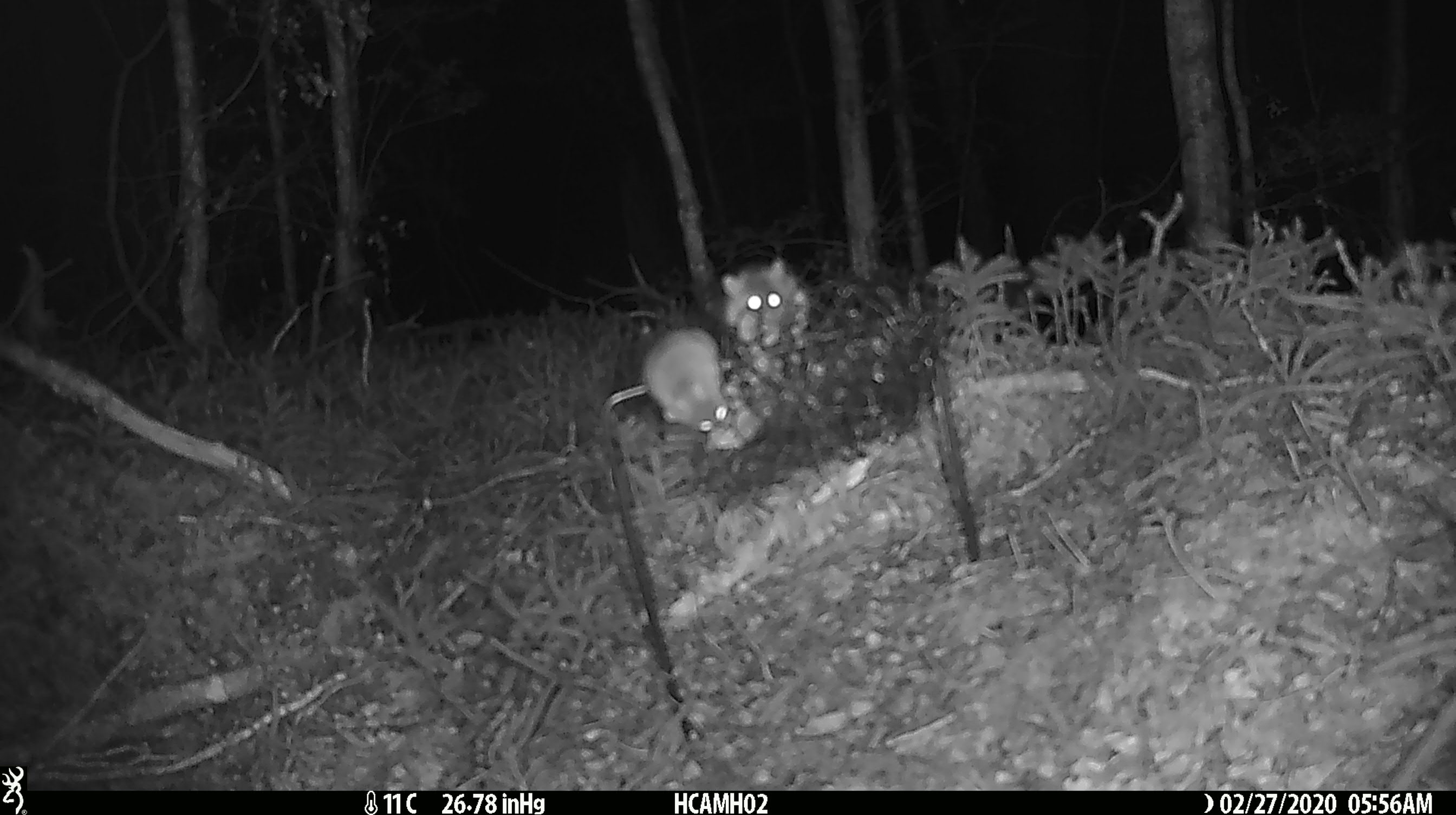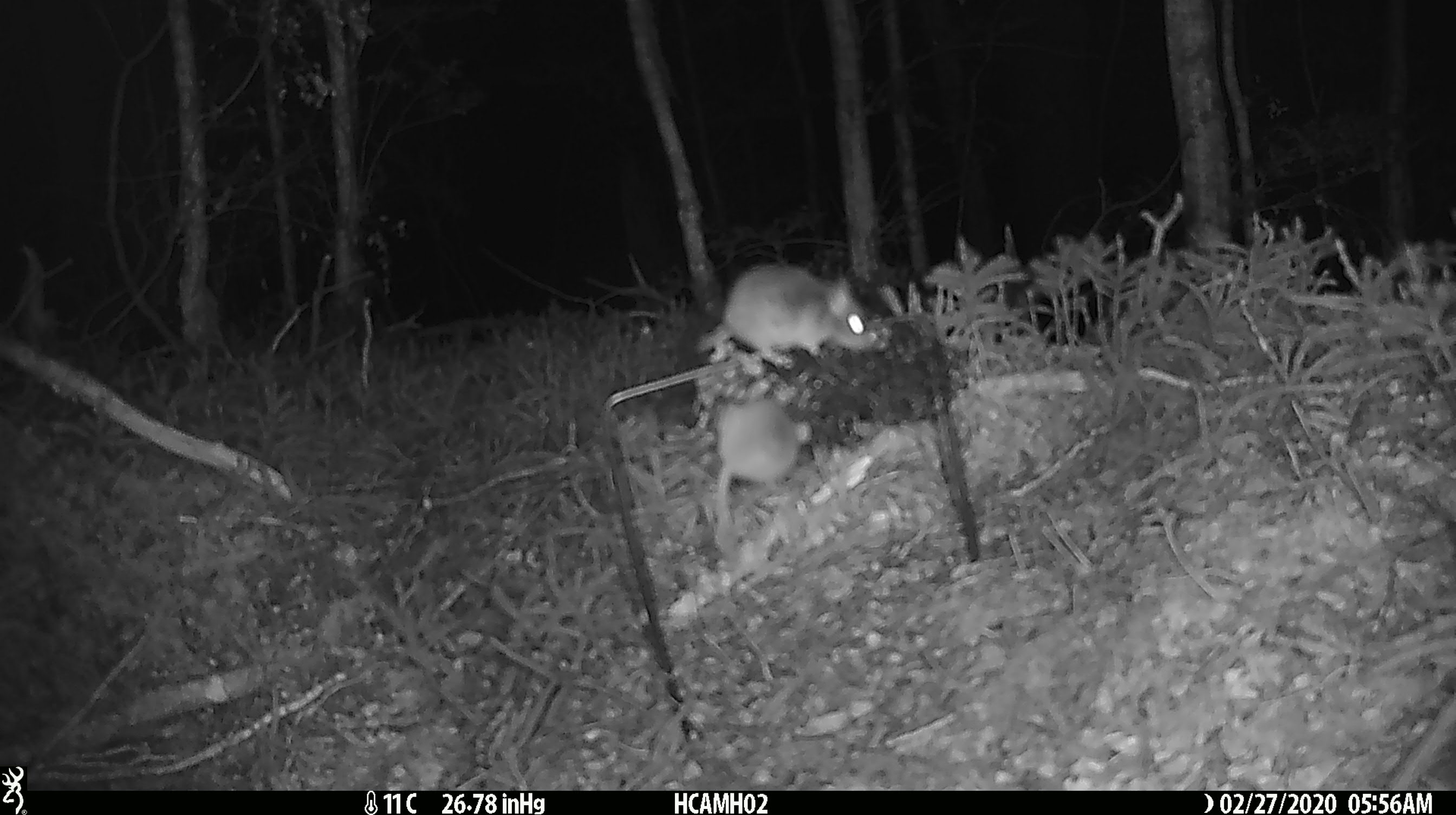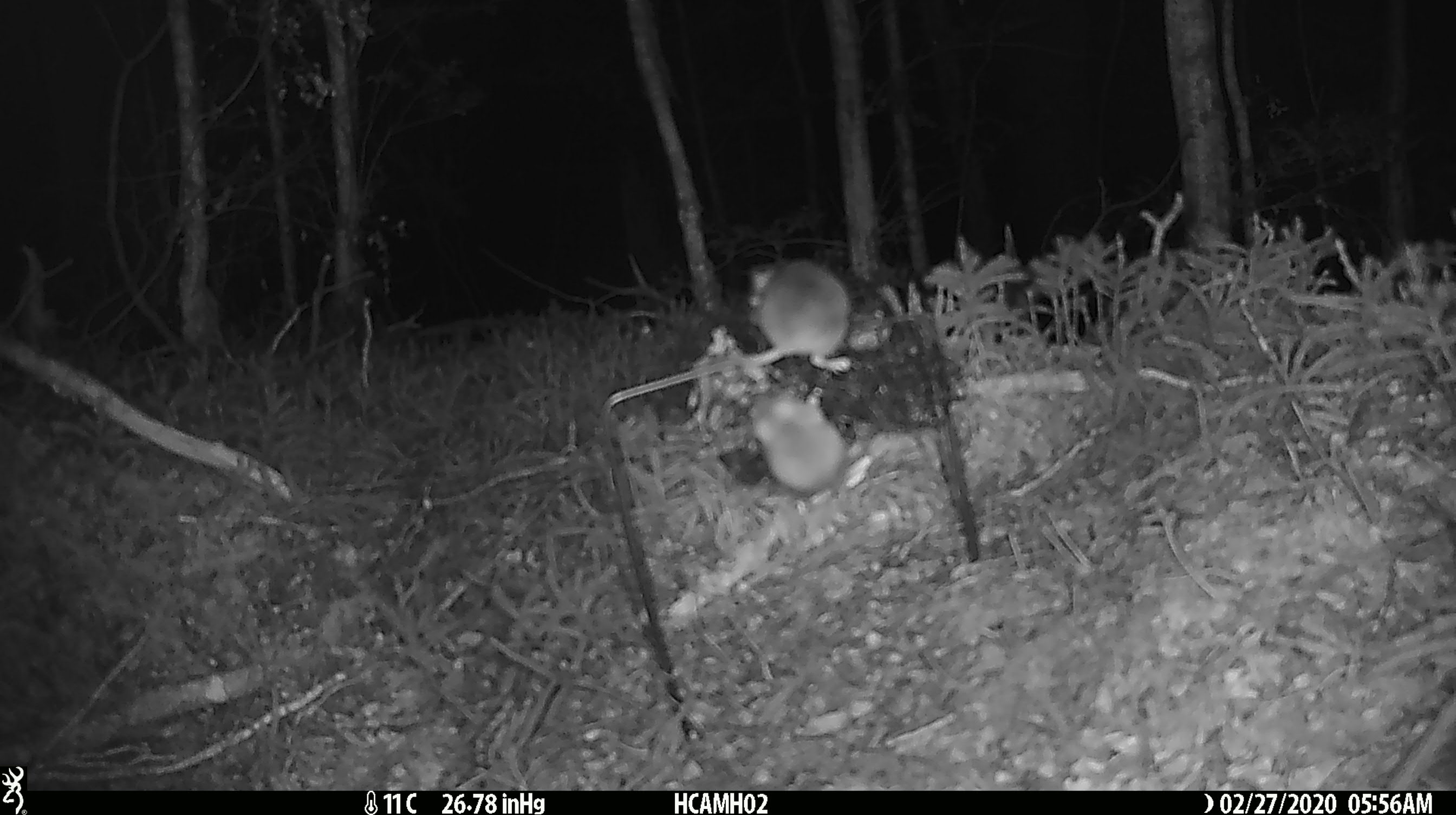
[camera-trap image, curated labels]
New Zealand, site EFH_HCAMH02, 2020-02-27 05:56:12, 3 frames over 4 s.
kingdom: Animalia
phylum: Chordata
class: Mammalia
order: Rodentia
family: Muridae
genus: Mus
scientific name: Mus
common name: mouse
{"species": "mouse (Mus)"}